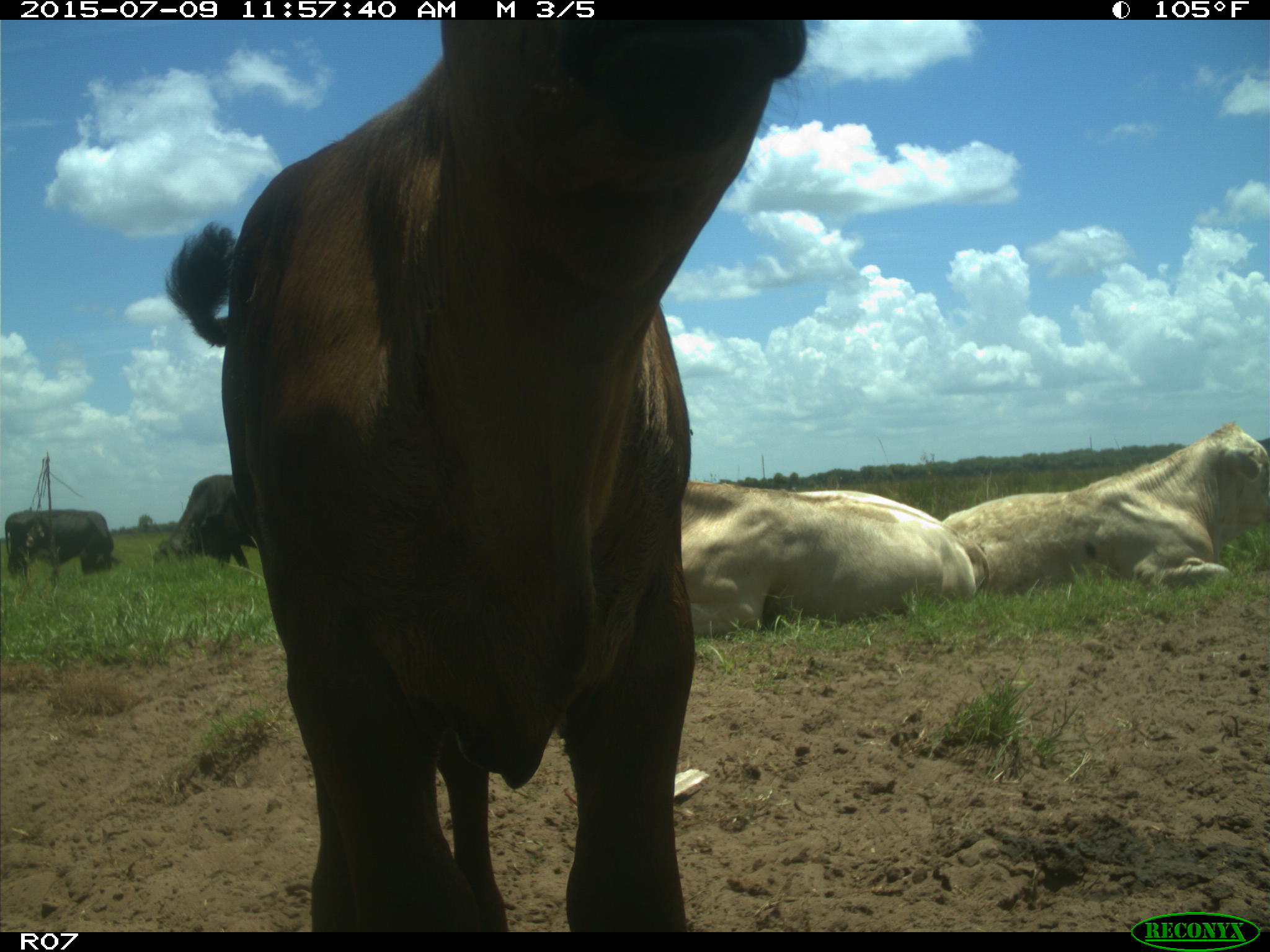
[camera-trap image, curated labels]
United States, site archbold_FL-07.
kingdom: Animalia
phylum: Chordata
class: Mammalia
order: Artiodactyla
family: Bovidae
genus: Bos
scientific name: Bos taurus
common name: domestic cow